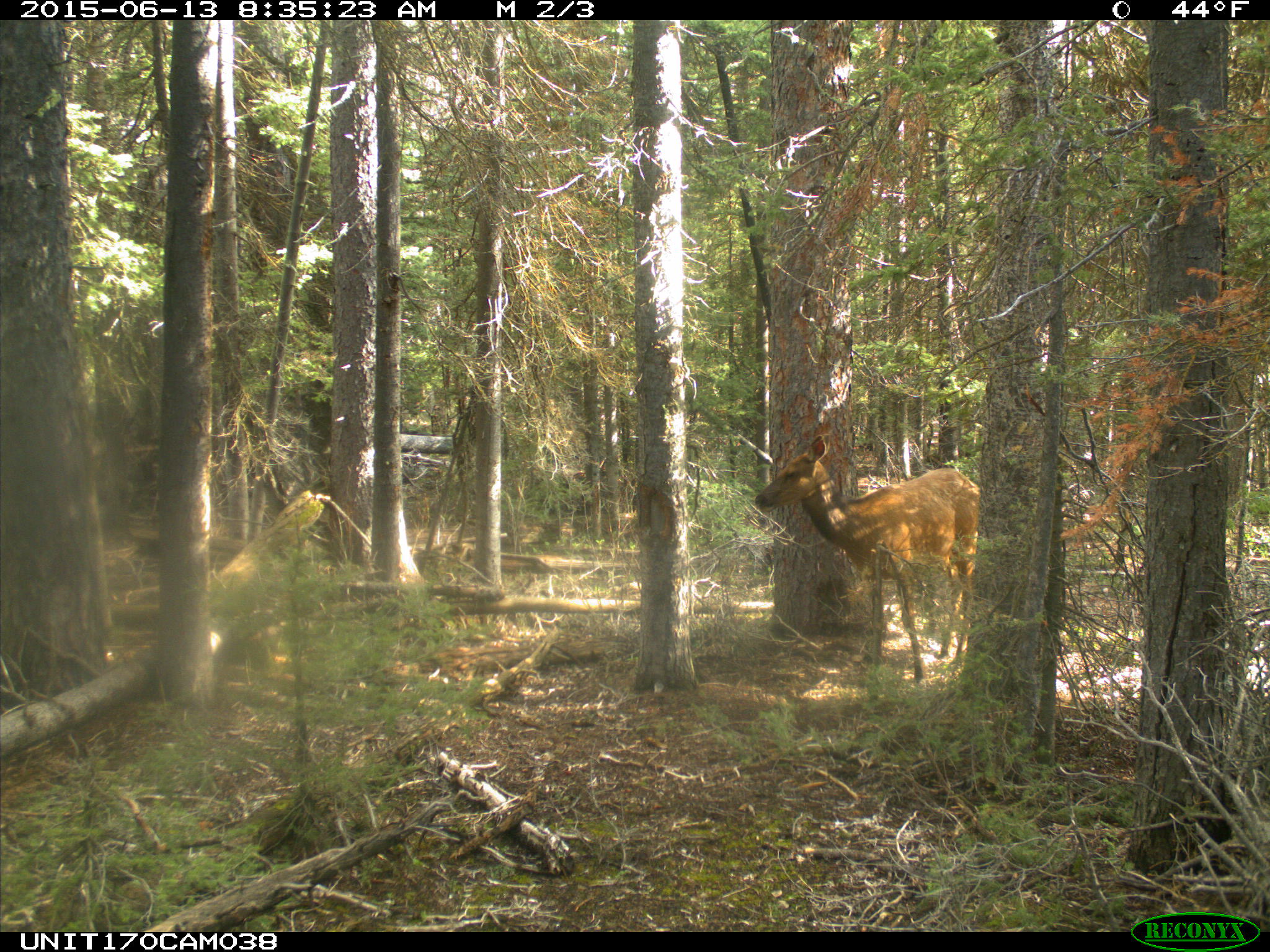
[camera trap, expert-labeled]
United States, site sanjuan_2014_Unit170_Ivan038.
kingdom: Animalia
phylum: Chordata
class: Mammalia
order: Artiodactyla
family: Cervidae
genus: Cervus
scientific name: Cervus elaphus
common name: red deer